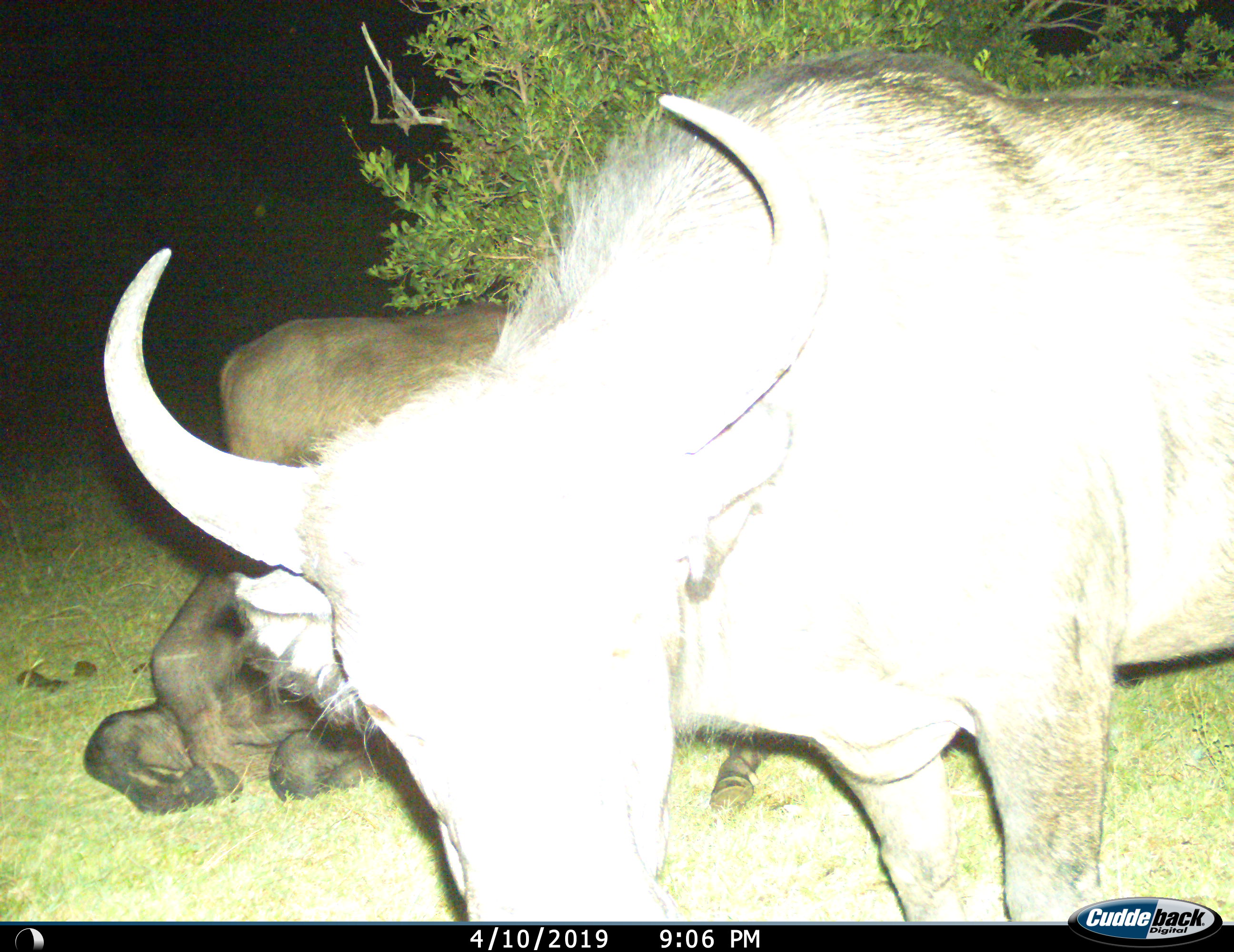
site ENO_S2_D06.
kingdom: Animalia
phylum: Chordata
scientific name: Vertebrata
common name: domestic animal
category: domesticanimal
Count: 3.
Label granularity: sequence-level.